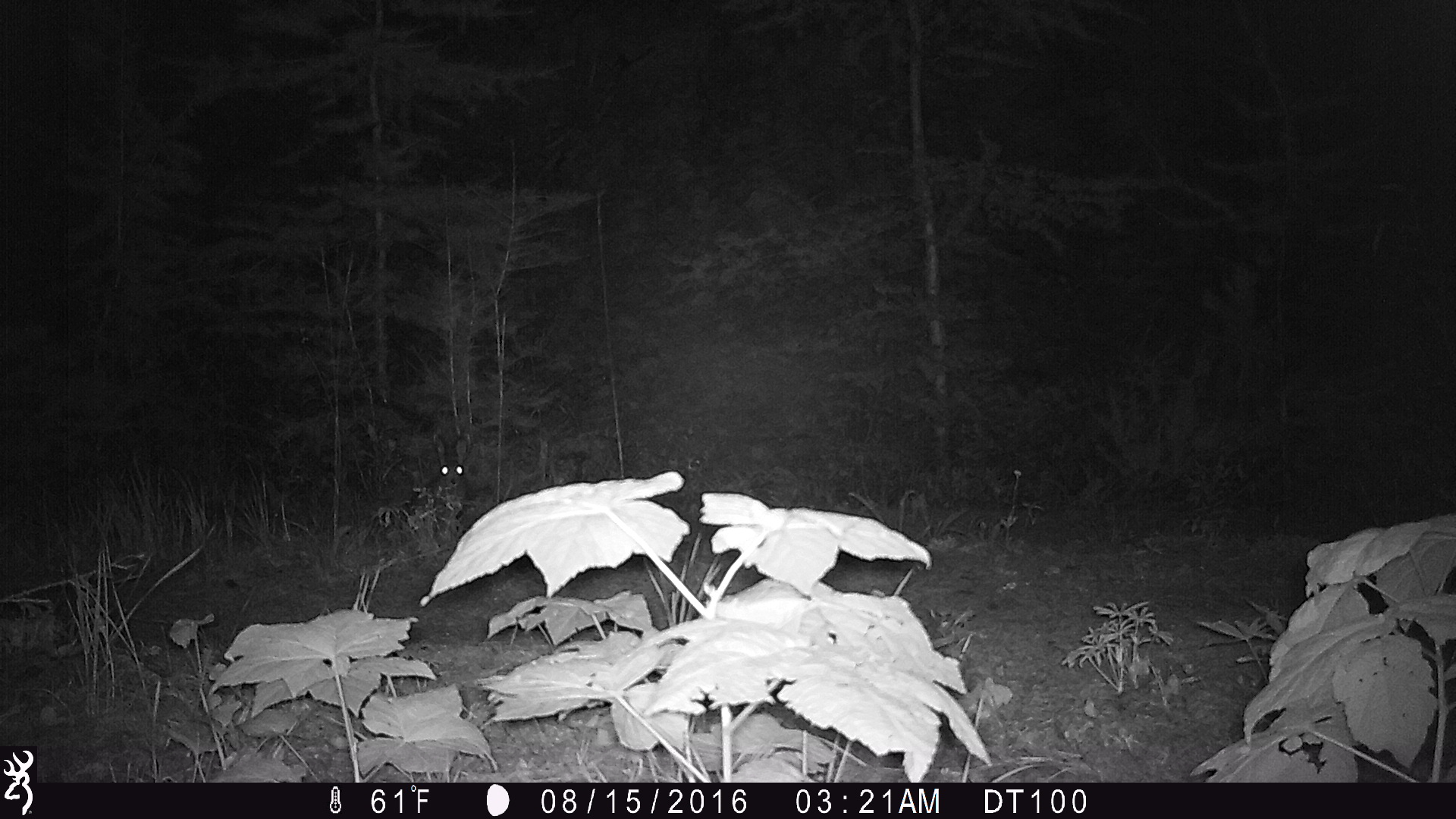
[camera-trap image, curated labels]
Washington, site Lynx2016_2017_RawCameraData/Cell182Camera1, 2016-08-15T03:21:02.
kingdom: Animalia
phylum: Chordata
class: Mammalia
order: Lagomorpha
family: Leporidae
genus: Lepus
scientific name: Lepus americanus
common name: snowshoe hare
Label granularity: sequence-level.